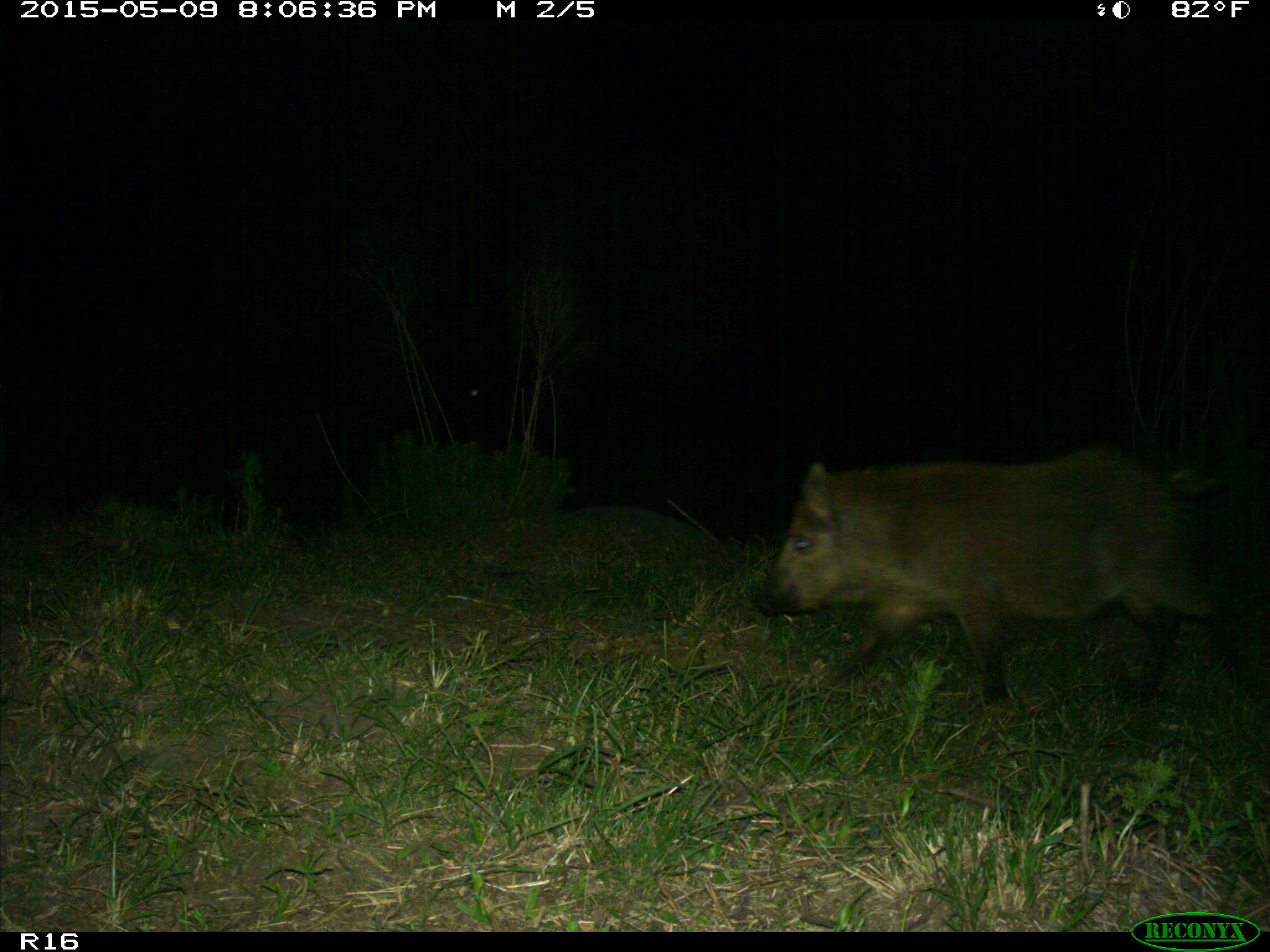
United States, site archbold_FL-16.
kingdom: Animalia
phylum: Chordata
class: Mammalia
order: Artiodactyla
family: Suidae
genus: Sus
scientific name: Sus scrofa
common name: wild boar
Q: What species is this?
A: Sus scrofa (wild boar).